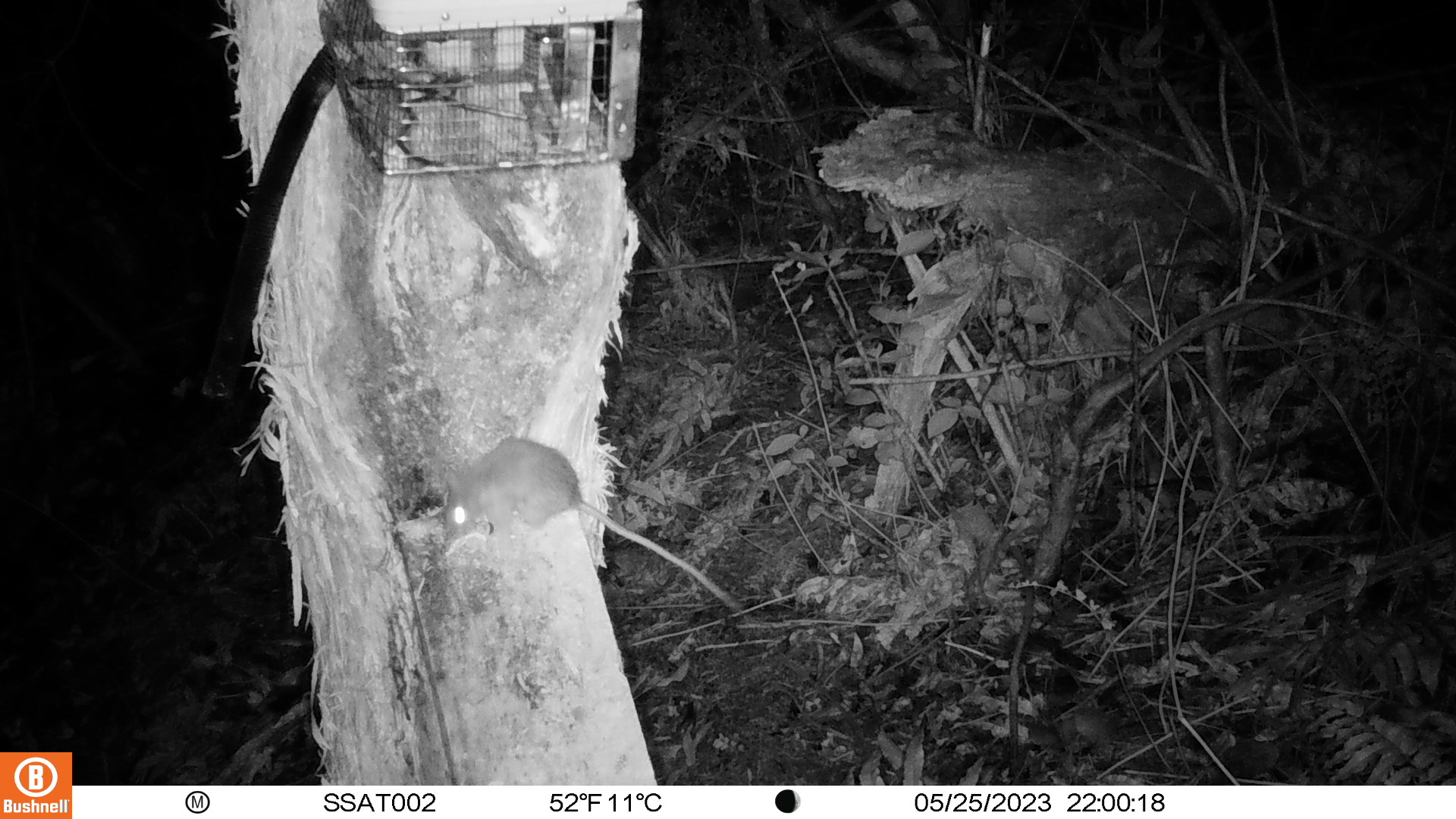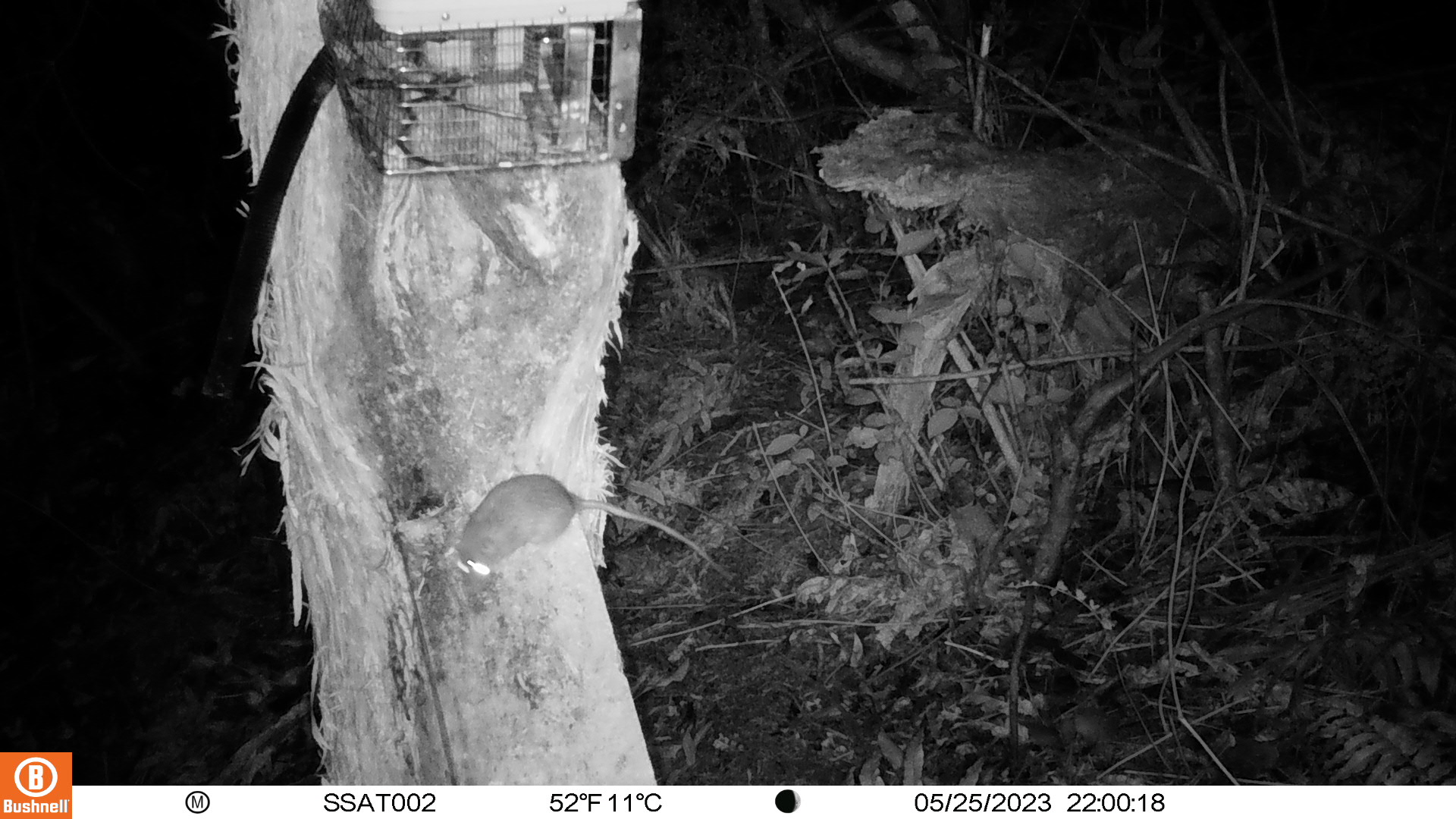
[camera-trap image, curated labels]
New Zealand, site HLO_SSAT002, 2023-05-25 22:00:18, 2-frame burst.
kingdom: Animalia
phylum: Chordata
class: Mammalia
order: Rodentia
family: Muridae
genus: Rattus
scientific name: Rattus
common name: rat